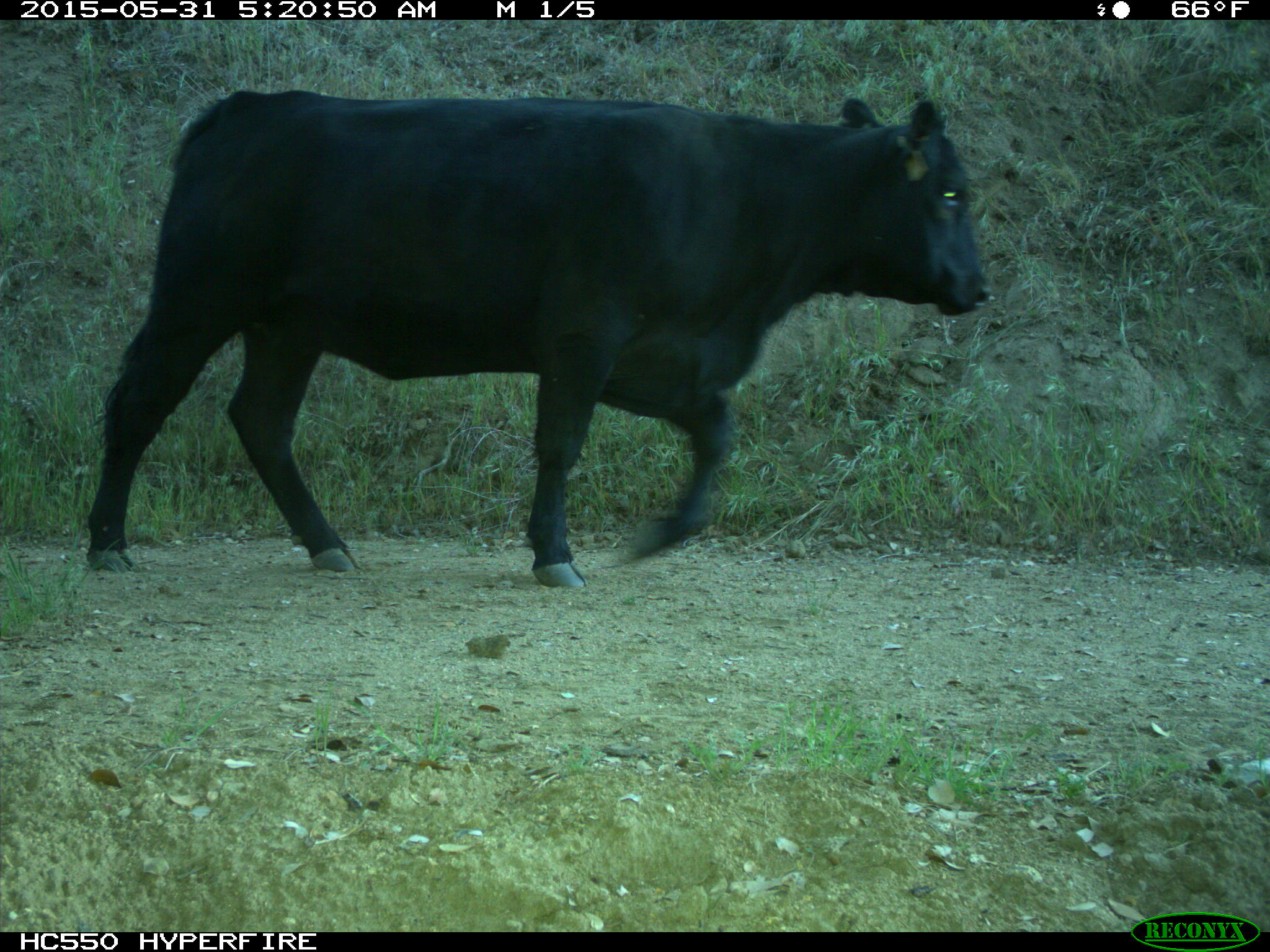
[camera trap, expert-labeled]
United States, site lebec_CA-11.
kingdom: Animalia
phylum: Chordata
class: Mammalia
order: Artiodactyla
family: Bovidae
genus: Bos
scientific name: Bos taurus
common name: domestic cow